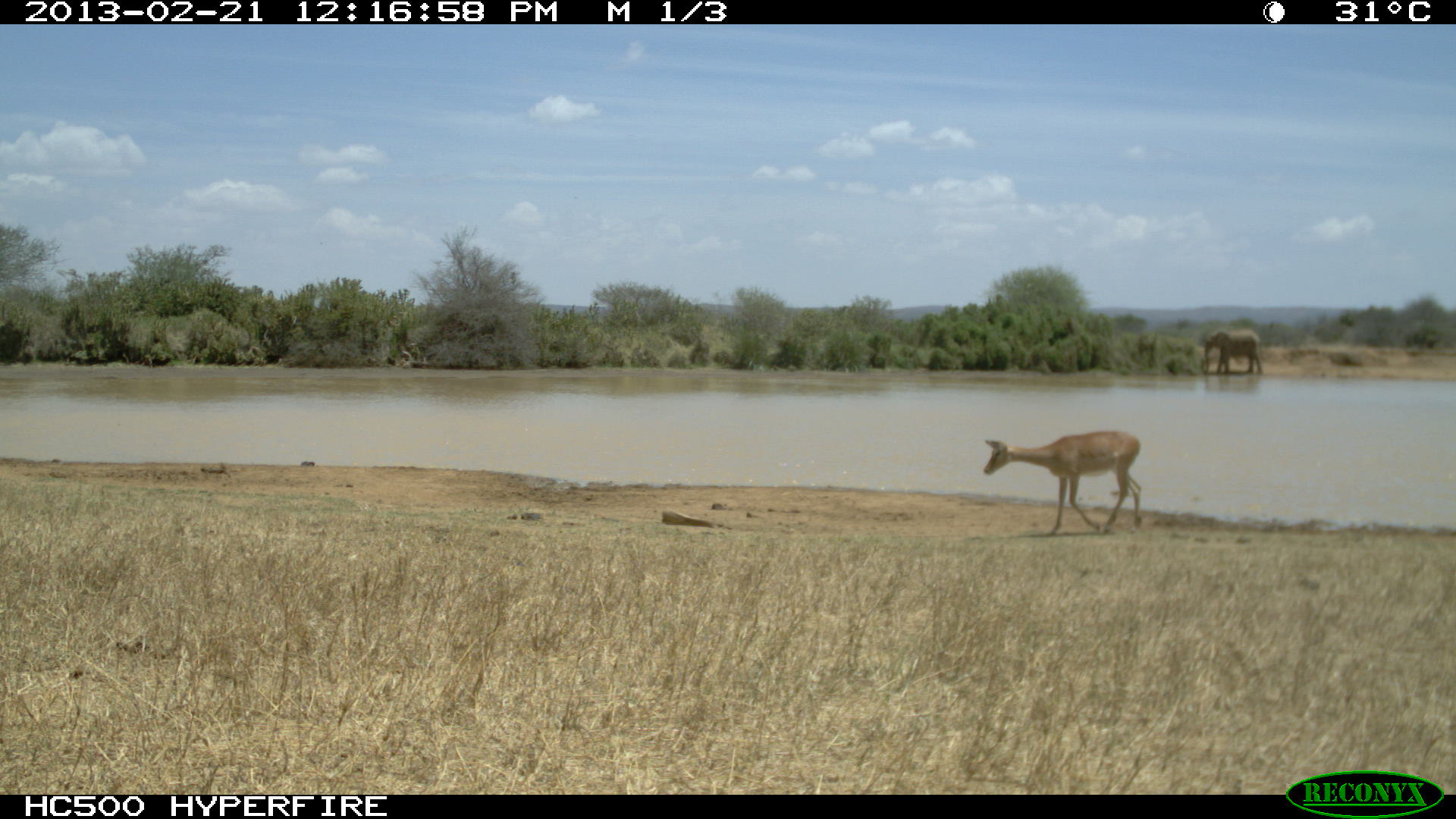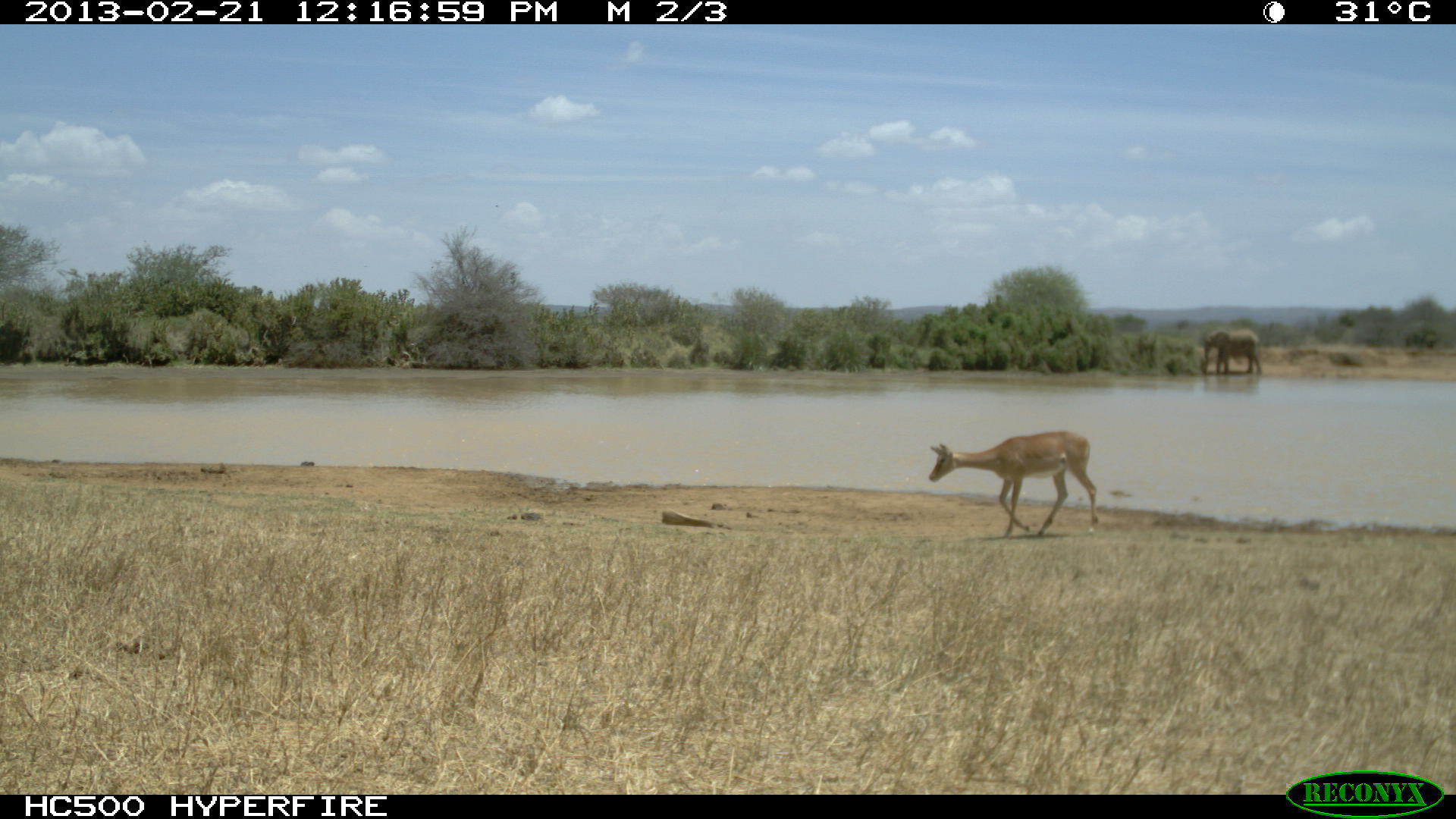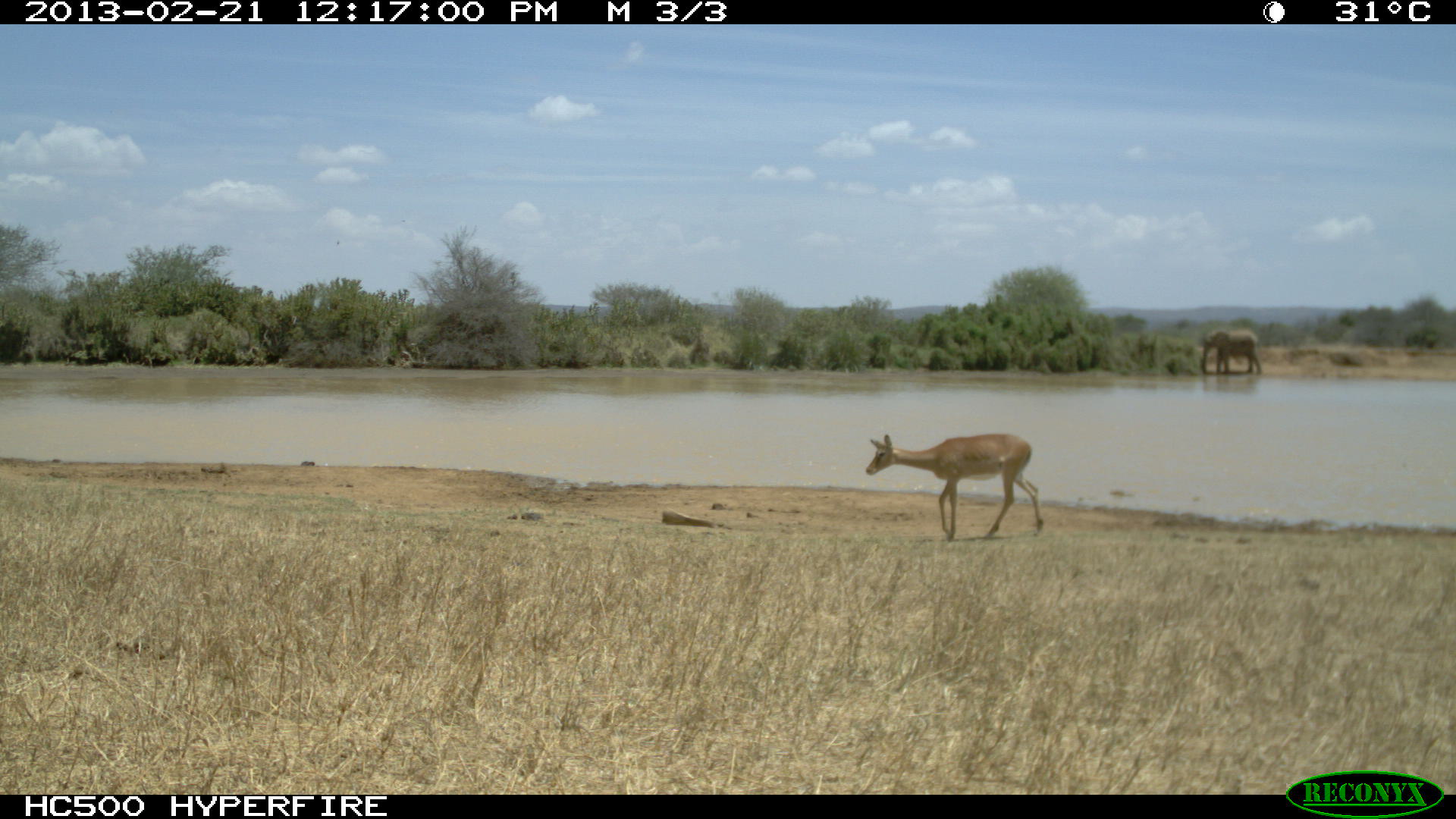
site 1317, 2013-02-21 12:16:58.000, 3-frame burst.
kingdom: Animalia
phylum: Chordata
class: Mammalia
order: Artiodactyla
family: Bovidae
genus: Aepyceros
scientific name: Aepyceros melampus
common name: impala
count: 1